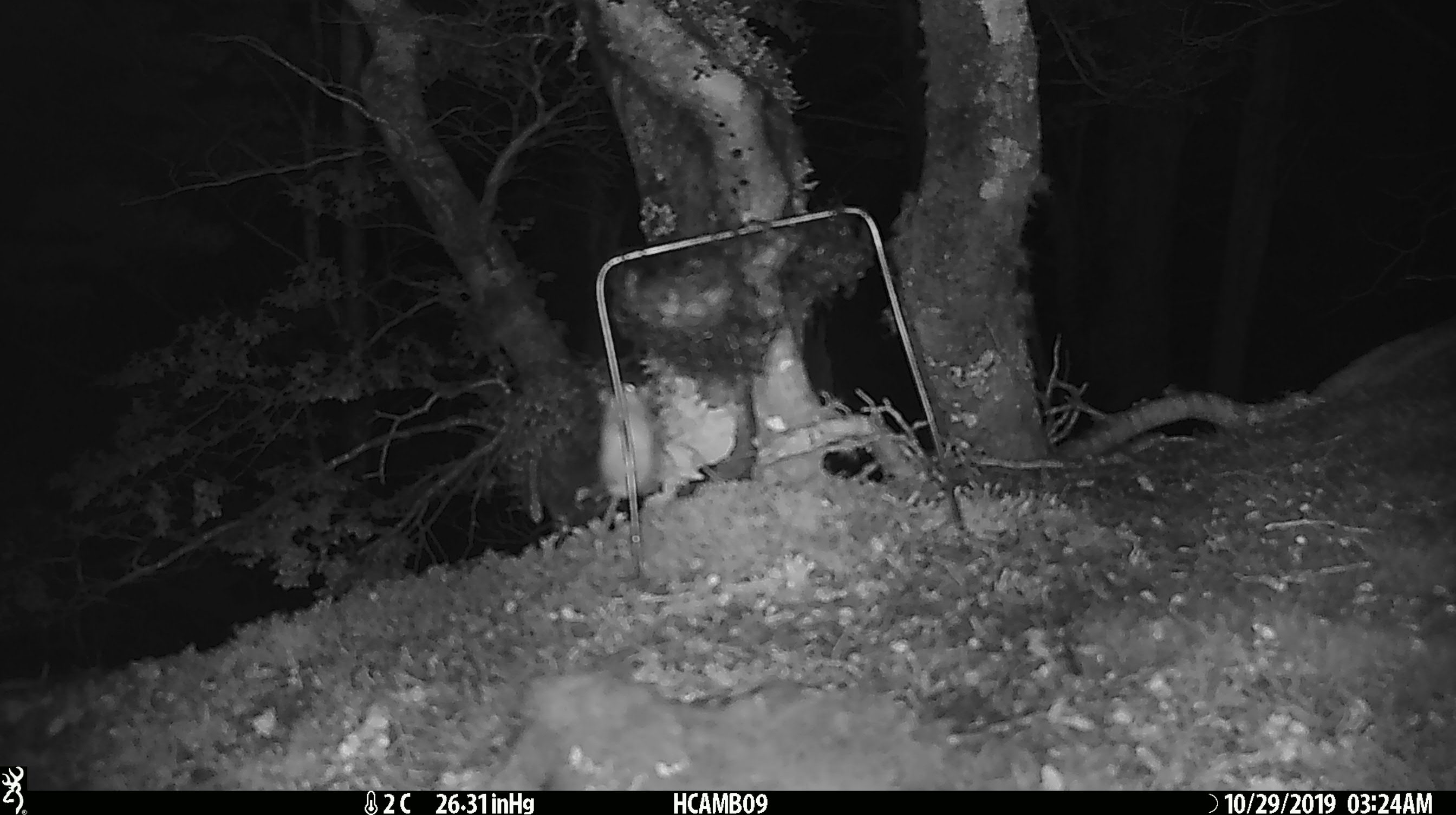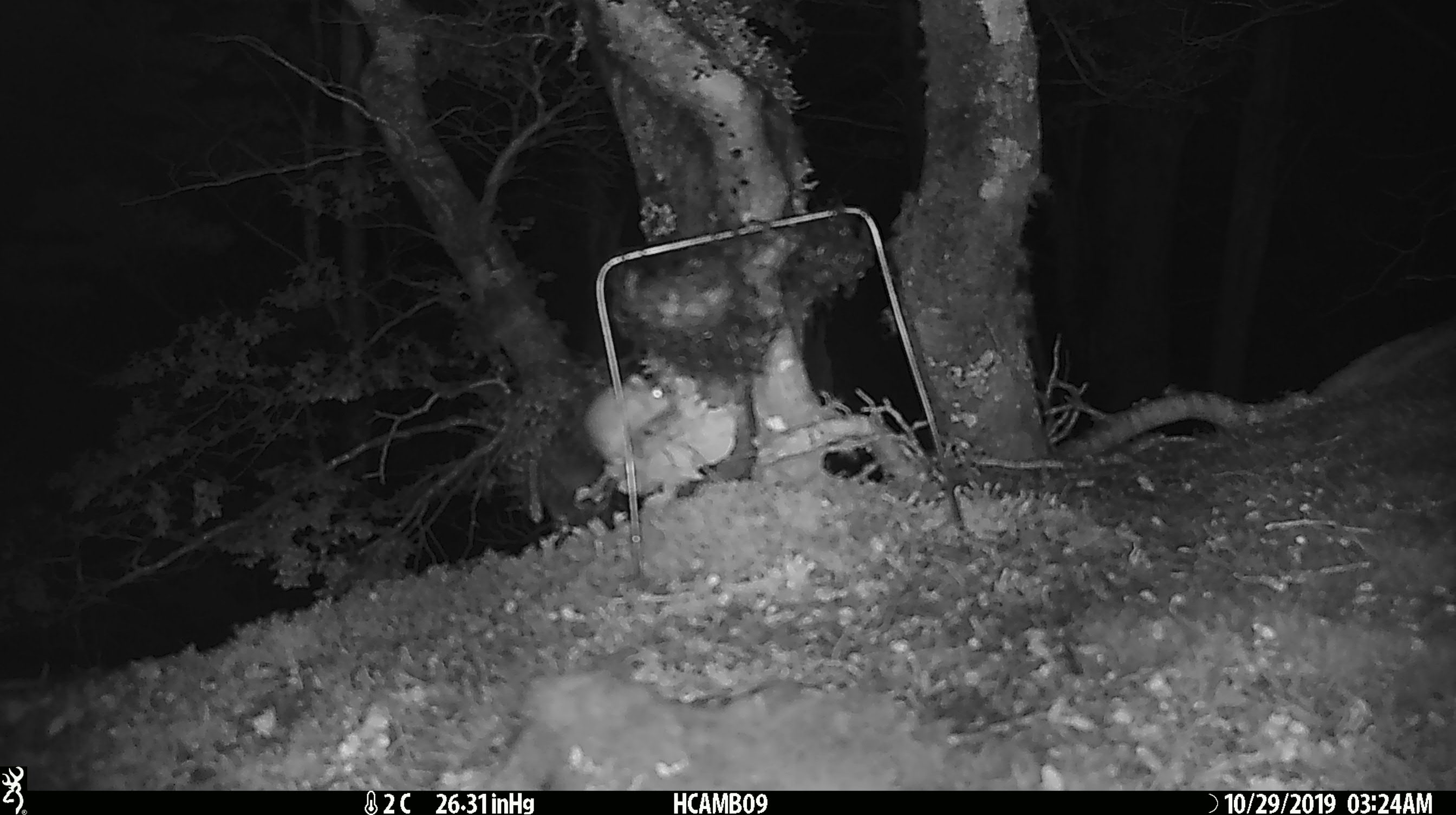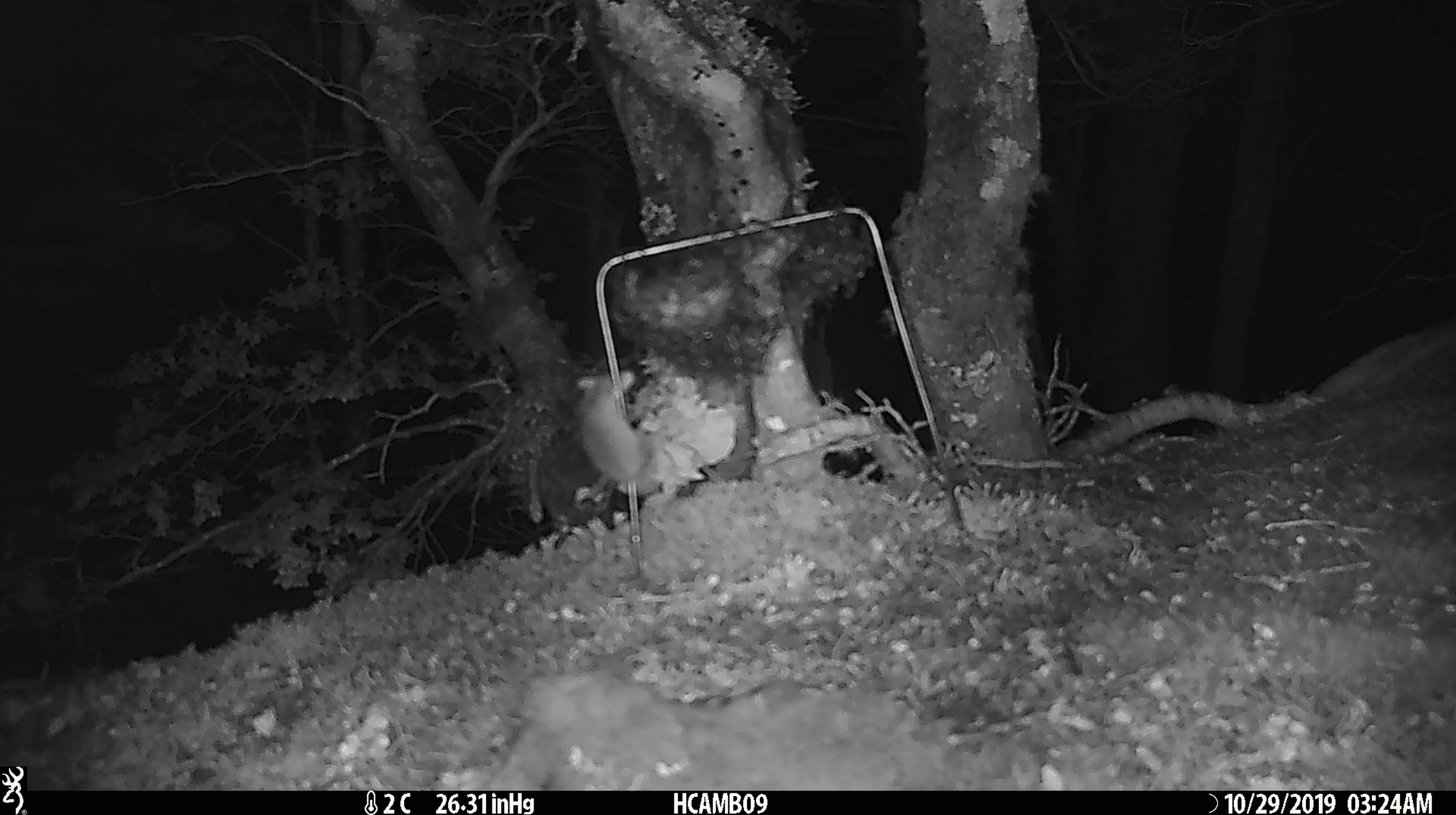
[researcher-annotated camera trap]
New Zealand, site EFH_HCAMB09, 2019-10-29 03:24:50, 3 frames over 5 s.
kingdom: Animalia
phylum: Chordata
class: Mammalia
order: Rodentia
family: Muridae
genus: Mus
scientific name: Mus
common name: mouse